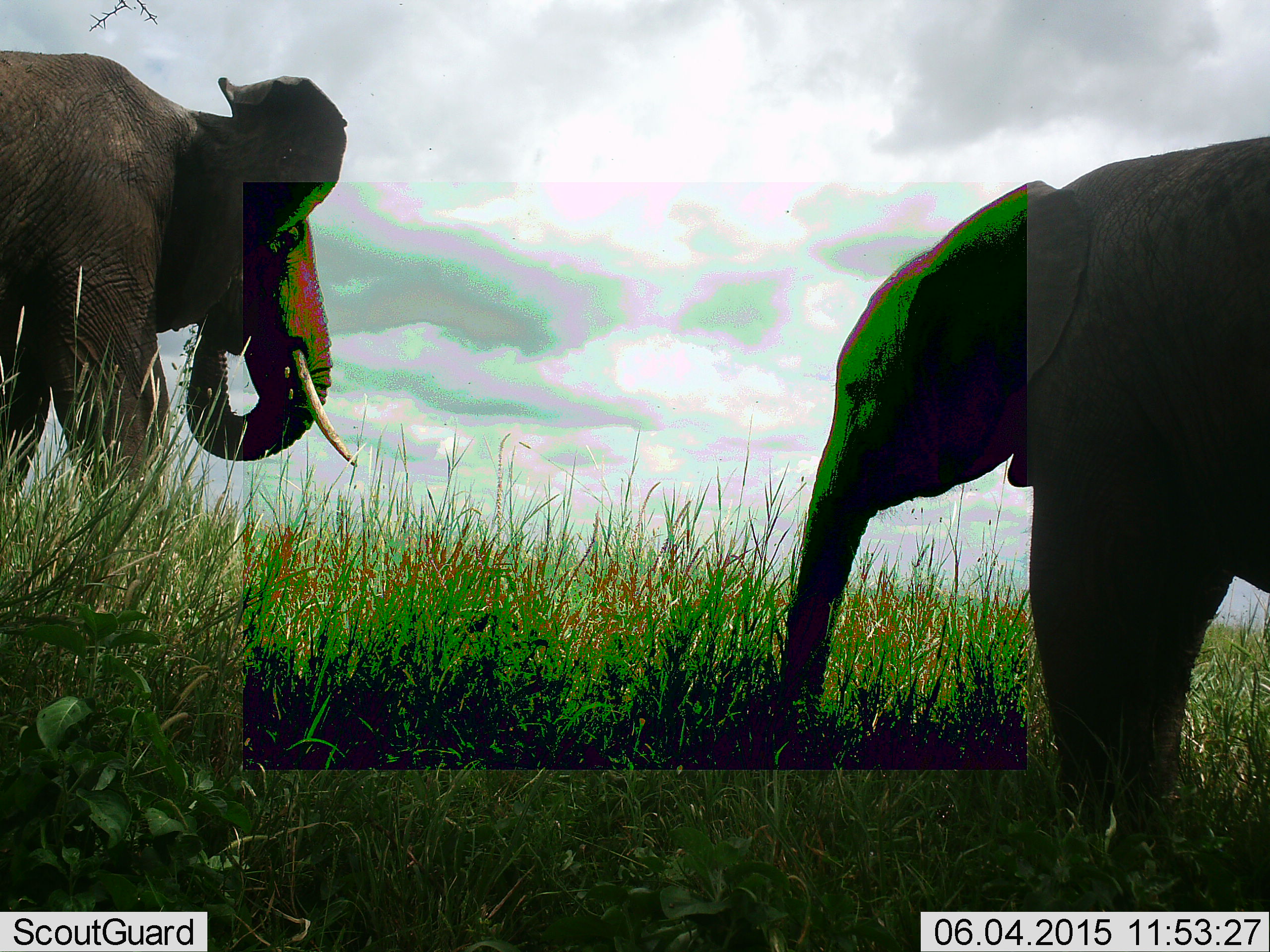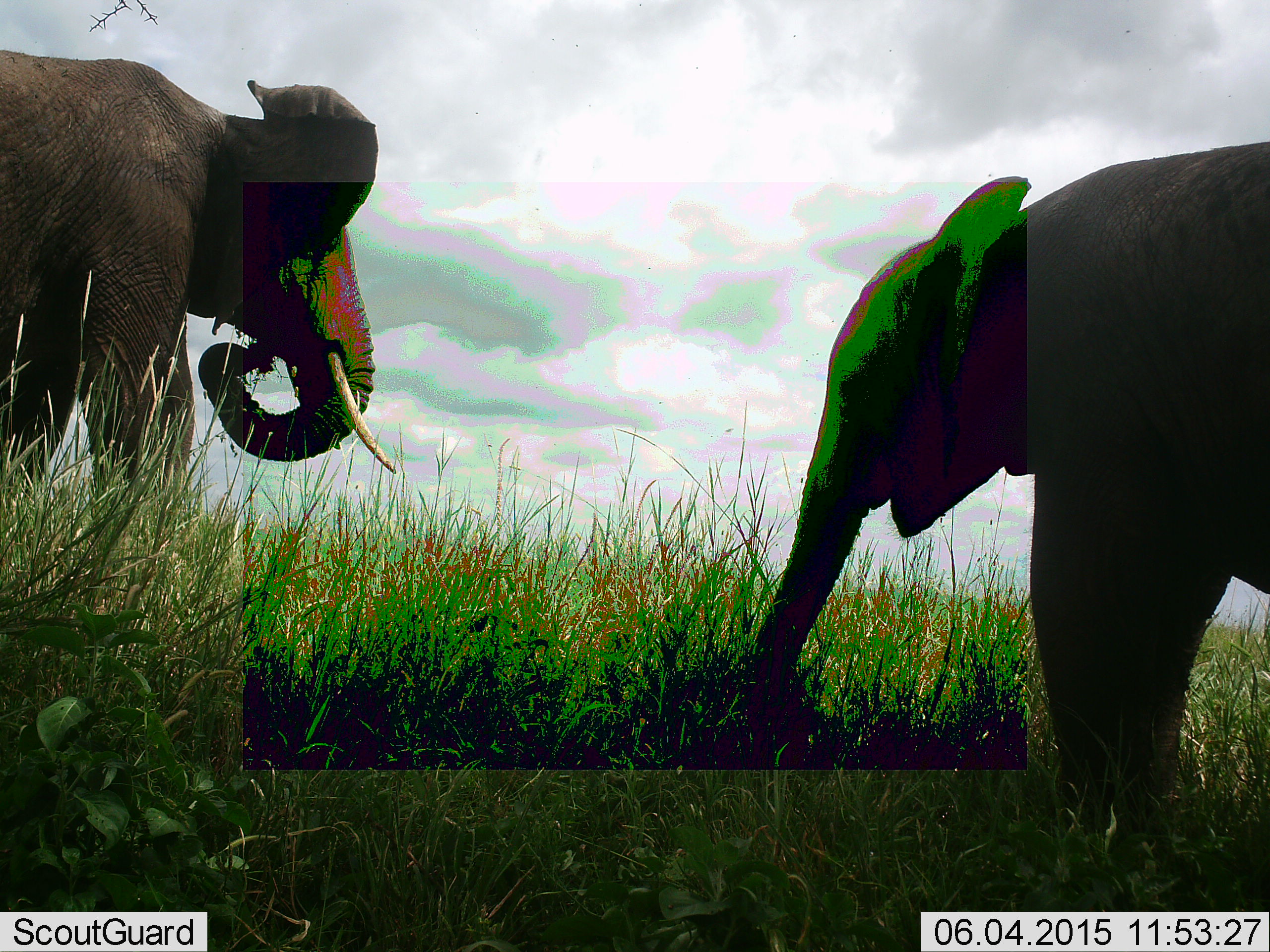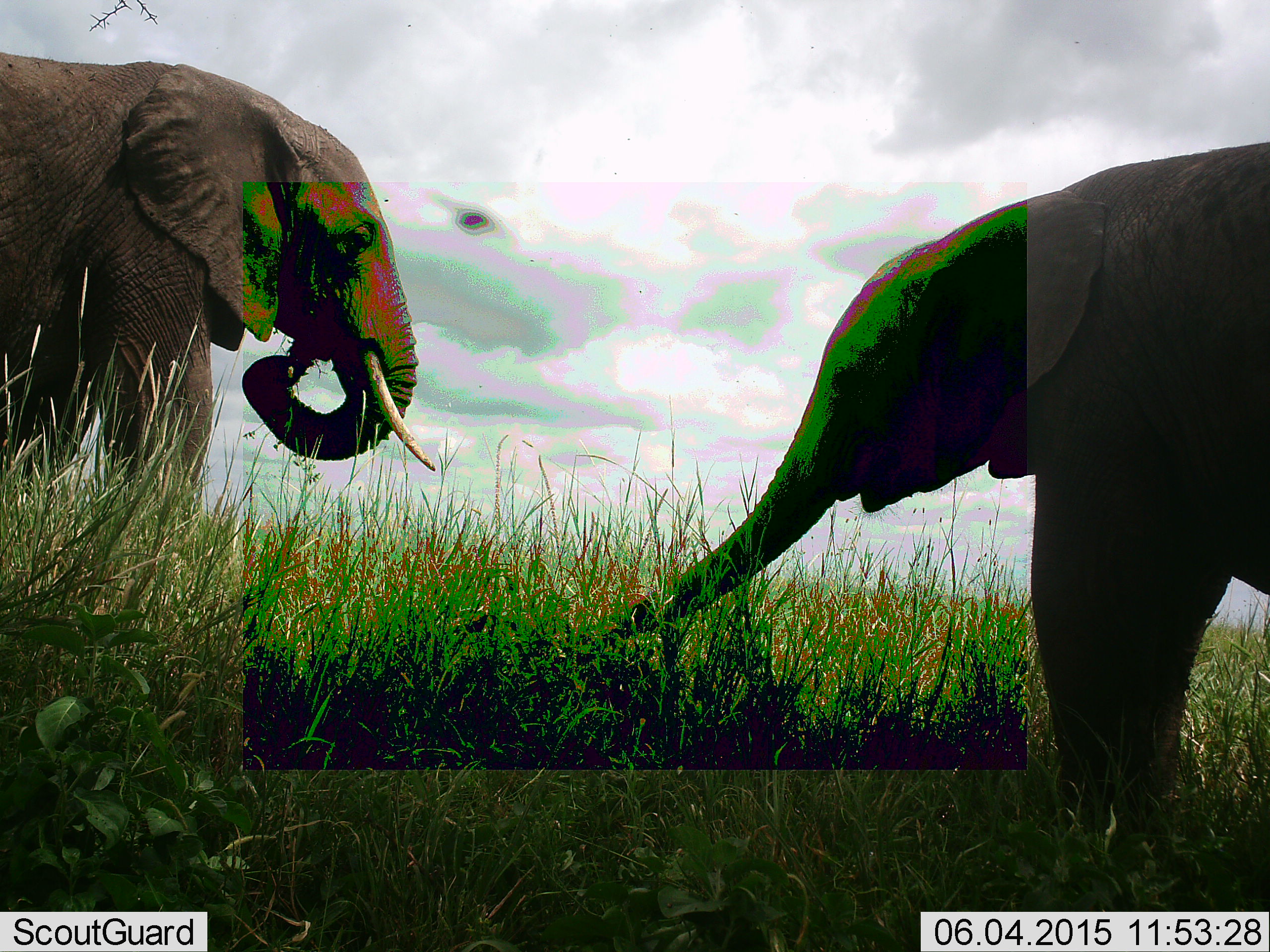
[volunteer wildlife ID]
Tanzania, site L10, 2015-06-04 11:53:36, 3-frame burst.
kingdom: Animalia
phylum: Chordata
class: Mammalia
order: Proboscidea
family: Elephantidae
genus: Loxodonta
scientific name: Loxodonta africana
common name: african bush elephant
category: elephant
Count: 2.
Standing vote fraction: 40%.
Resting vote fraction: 0%.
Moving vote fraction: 10%.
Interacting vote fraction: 0%.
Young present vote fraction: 10%.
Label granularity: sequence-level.